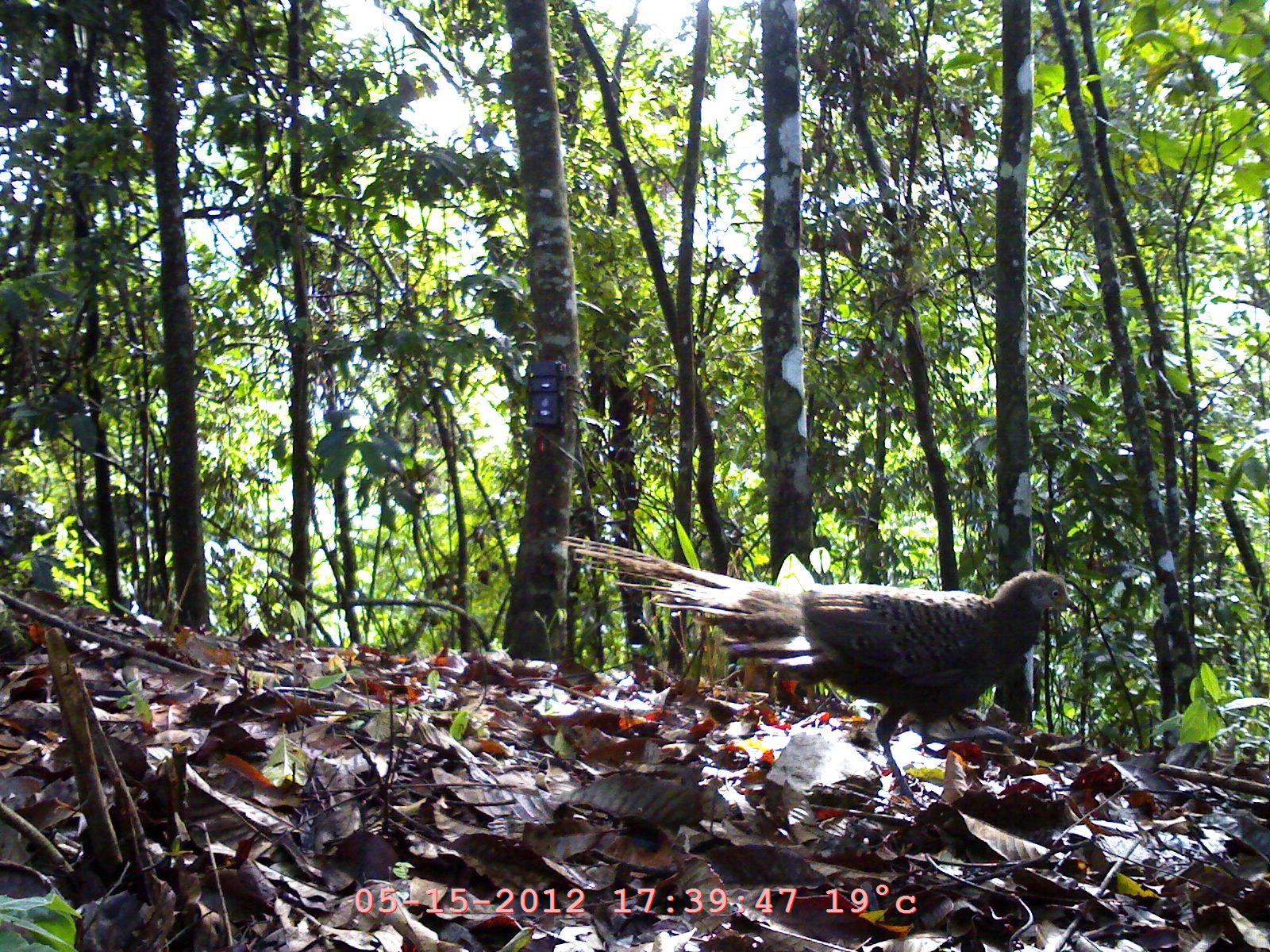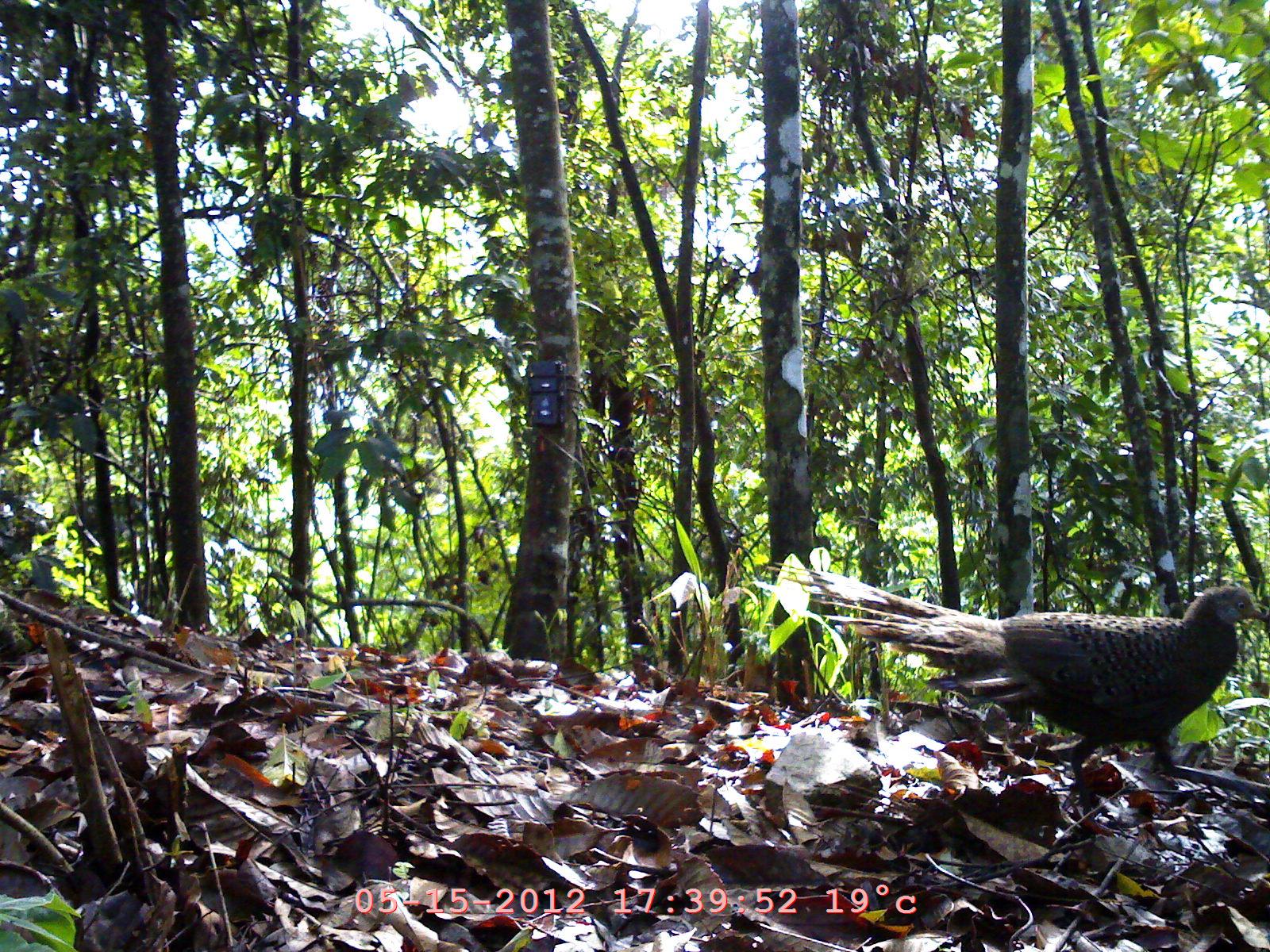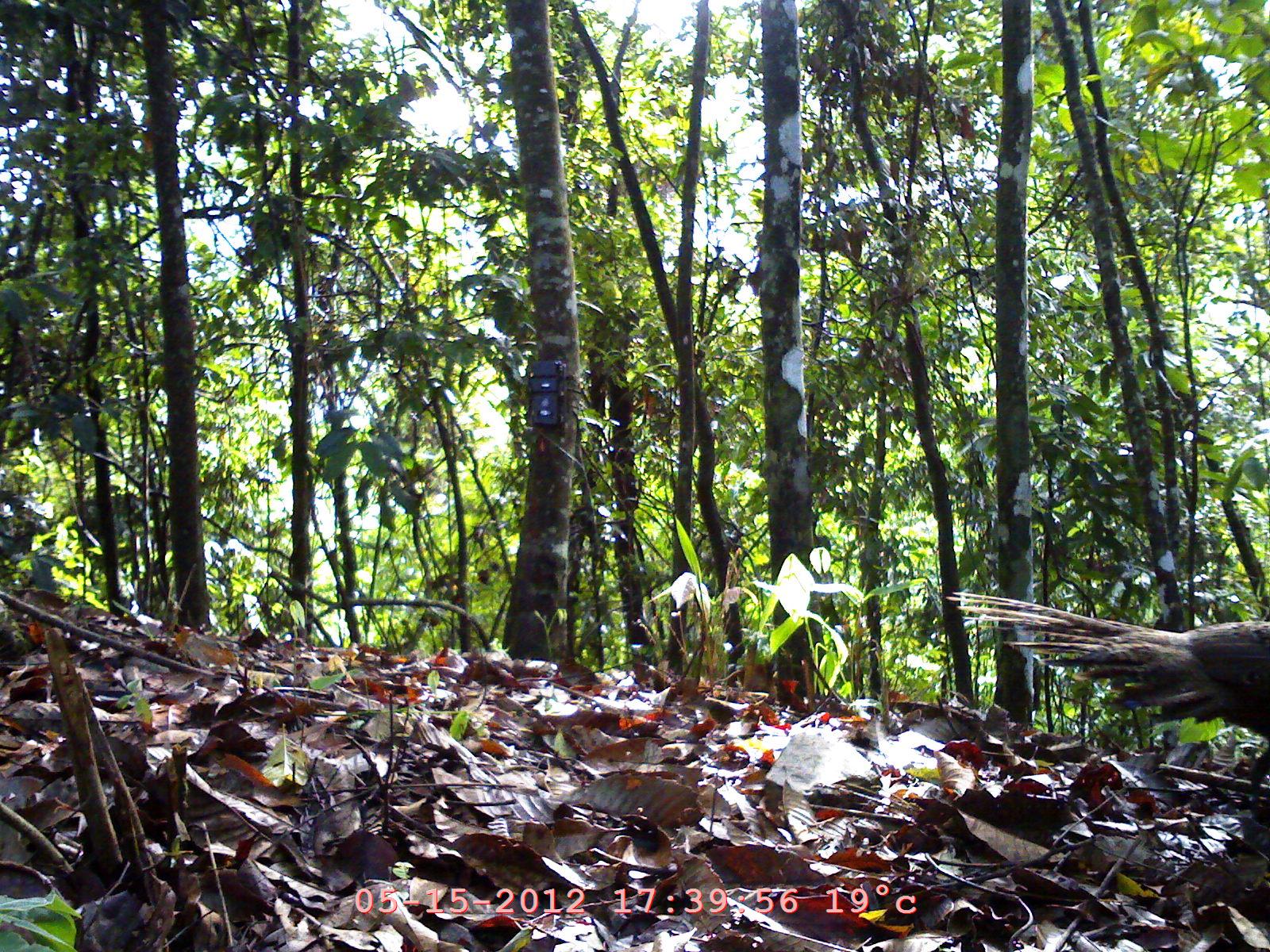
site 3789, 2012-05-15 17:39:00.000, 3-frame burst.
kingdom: Animalia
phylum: Chordata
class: Aves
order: Galliformes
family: Phasianidae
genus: Polyplectron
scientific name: Polyplectron bicalcaratum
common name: grey peacock-pheasant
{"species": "Polyplectron bicalcaratum (grey peacock-pheasant)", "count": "1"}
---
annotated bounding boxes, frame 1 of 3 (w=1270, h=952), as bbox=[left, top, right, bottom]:
polyplectron bicalcaratum: bbox=[552, 534, 1080, 812]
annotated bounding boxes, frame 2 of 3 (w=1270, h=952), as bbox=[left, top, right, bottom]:
polyplectron bicalcaratum: bbox=[765, 565, 1270, 841]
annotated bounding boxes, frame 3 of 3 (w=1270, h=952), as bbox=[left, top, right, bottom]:
polyplectron bicalcaratum: bbox=[945, 589, 1270, 803]